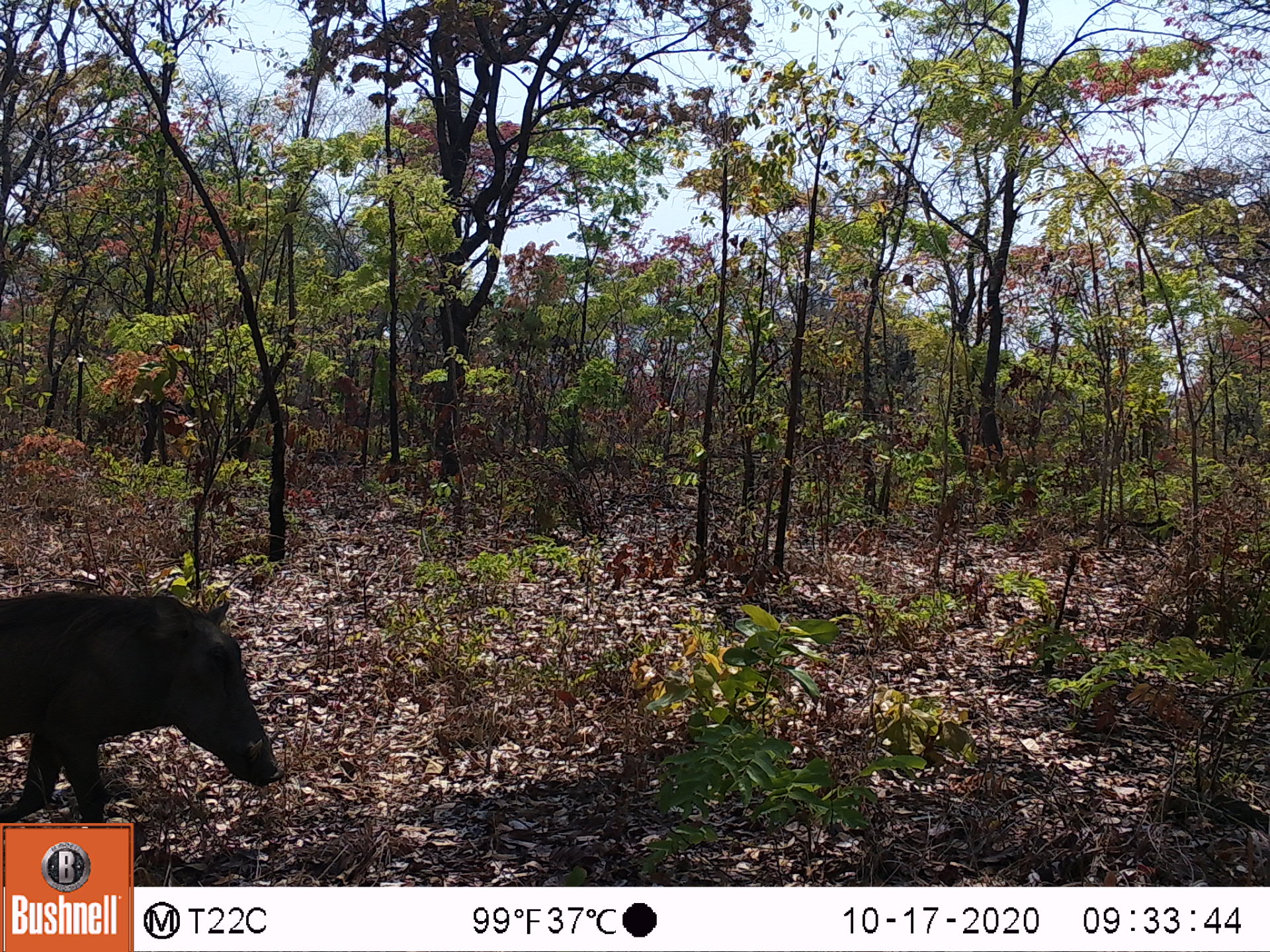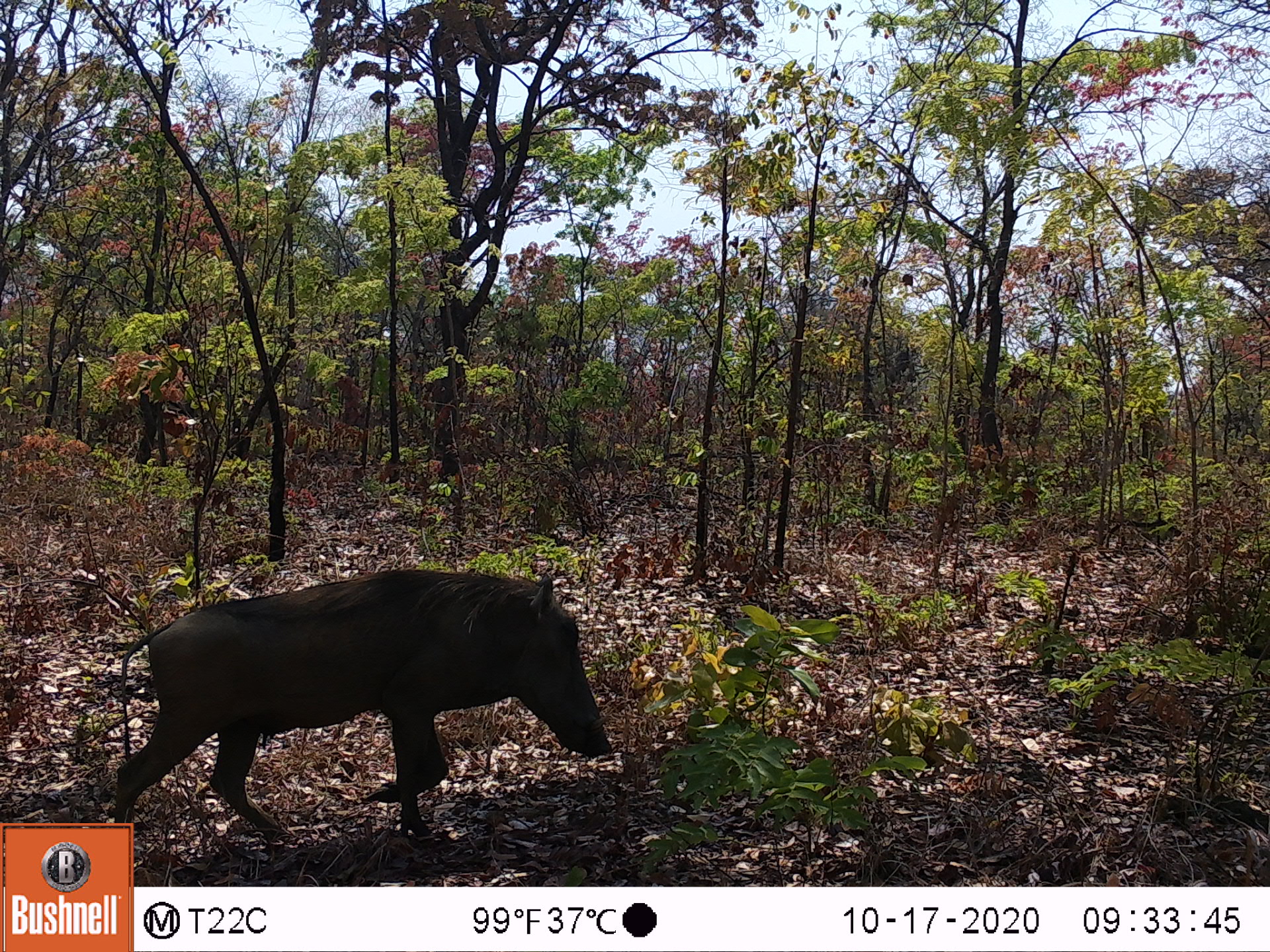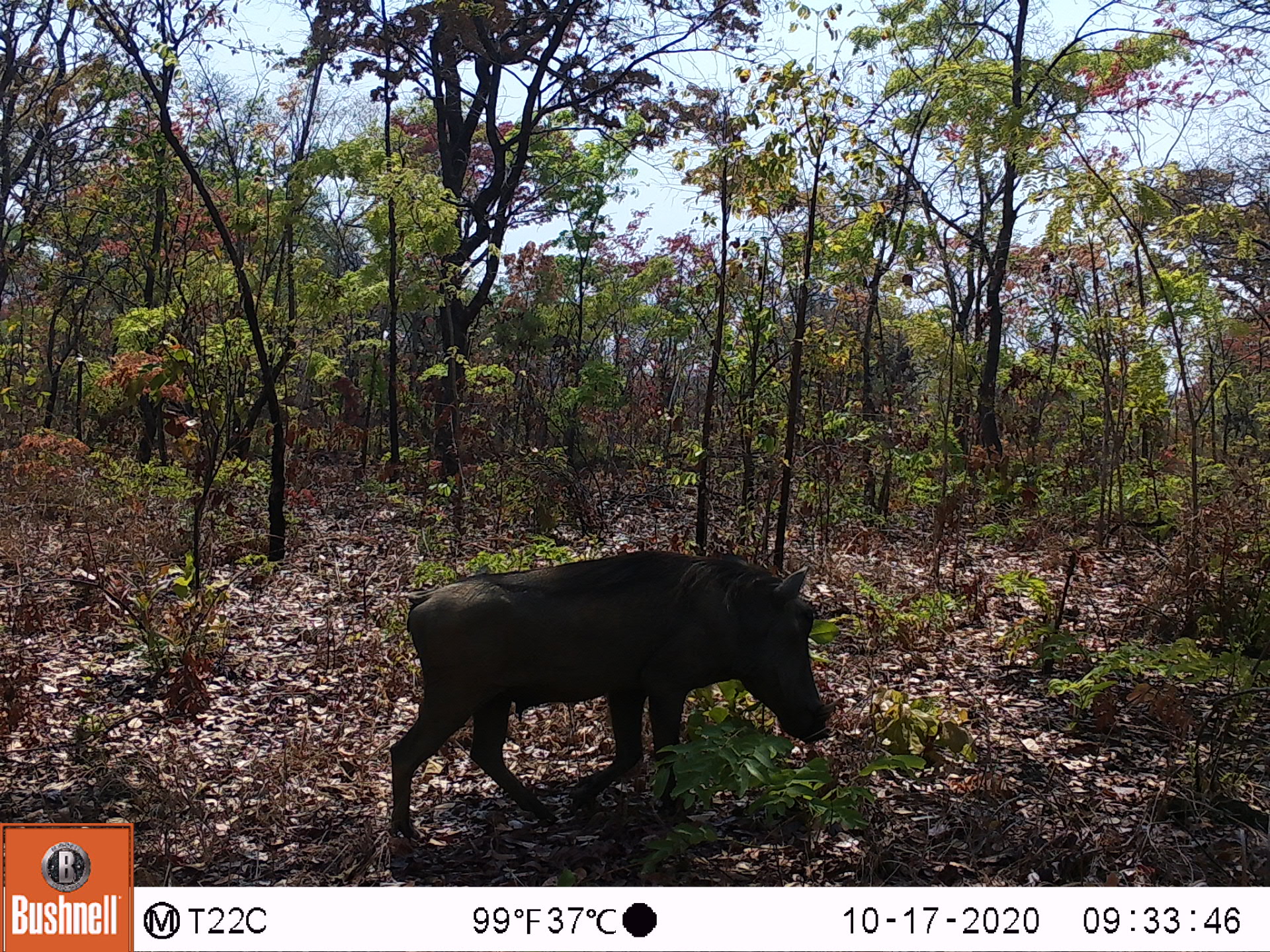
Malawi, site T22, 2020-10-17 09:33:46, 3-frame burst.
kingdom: Animalia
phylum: Chordata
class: Mammalia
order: Artiodactyla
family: Suidae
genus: Phacochoerus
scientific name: Phacochoerus africanus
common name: common warthog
Common warthog (Phacochoerus africanus), count 1.